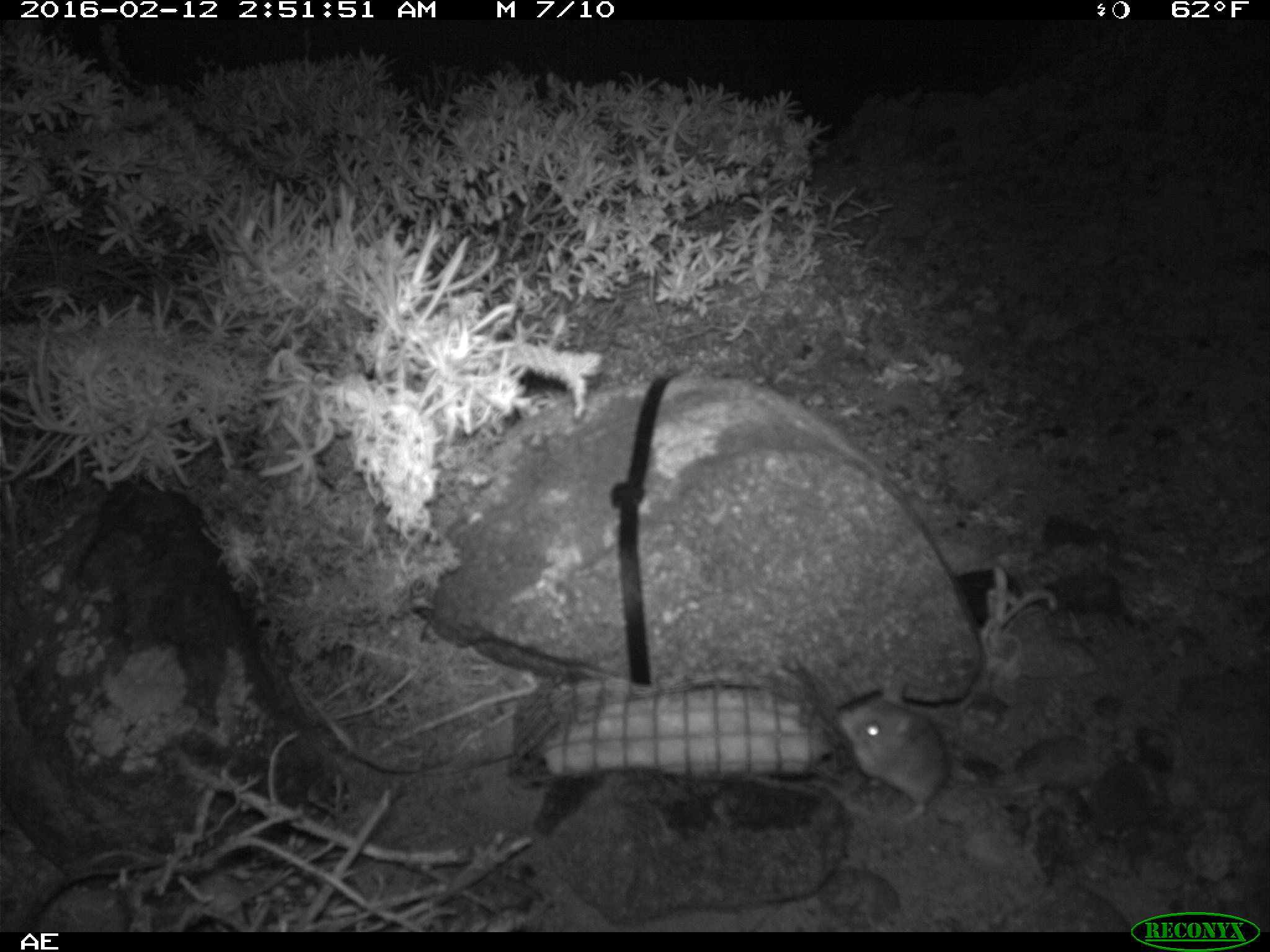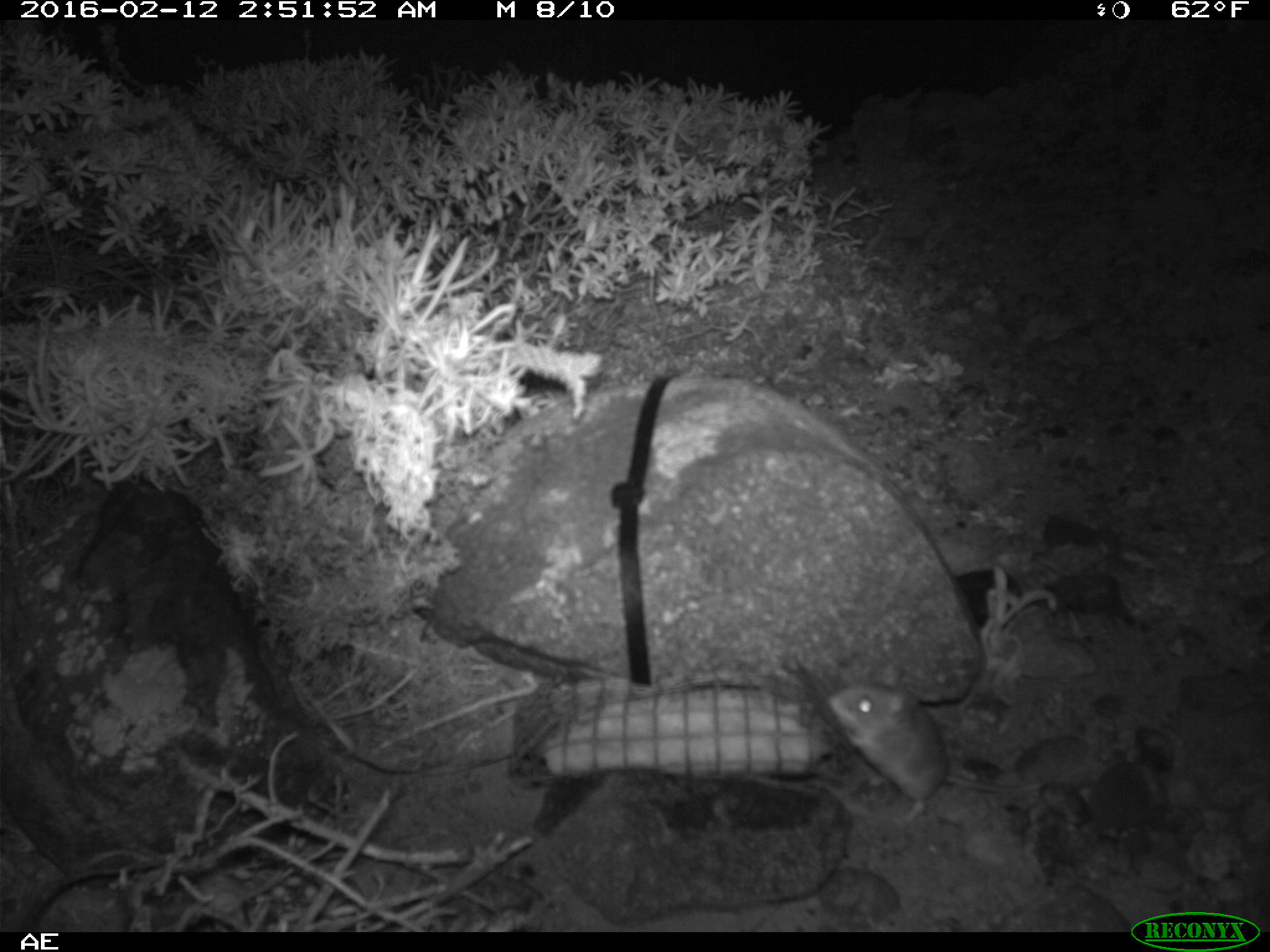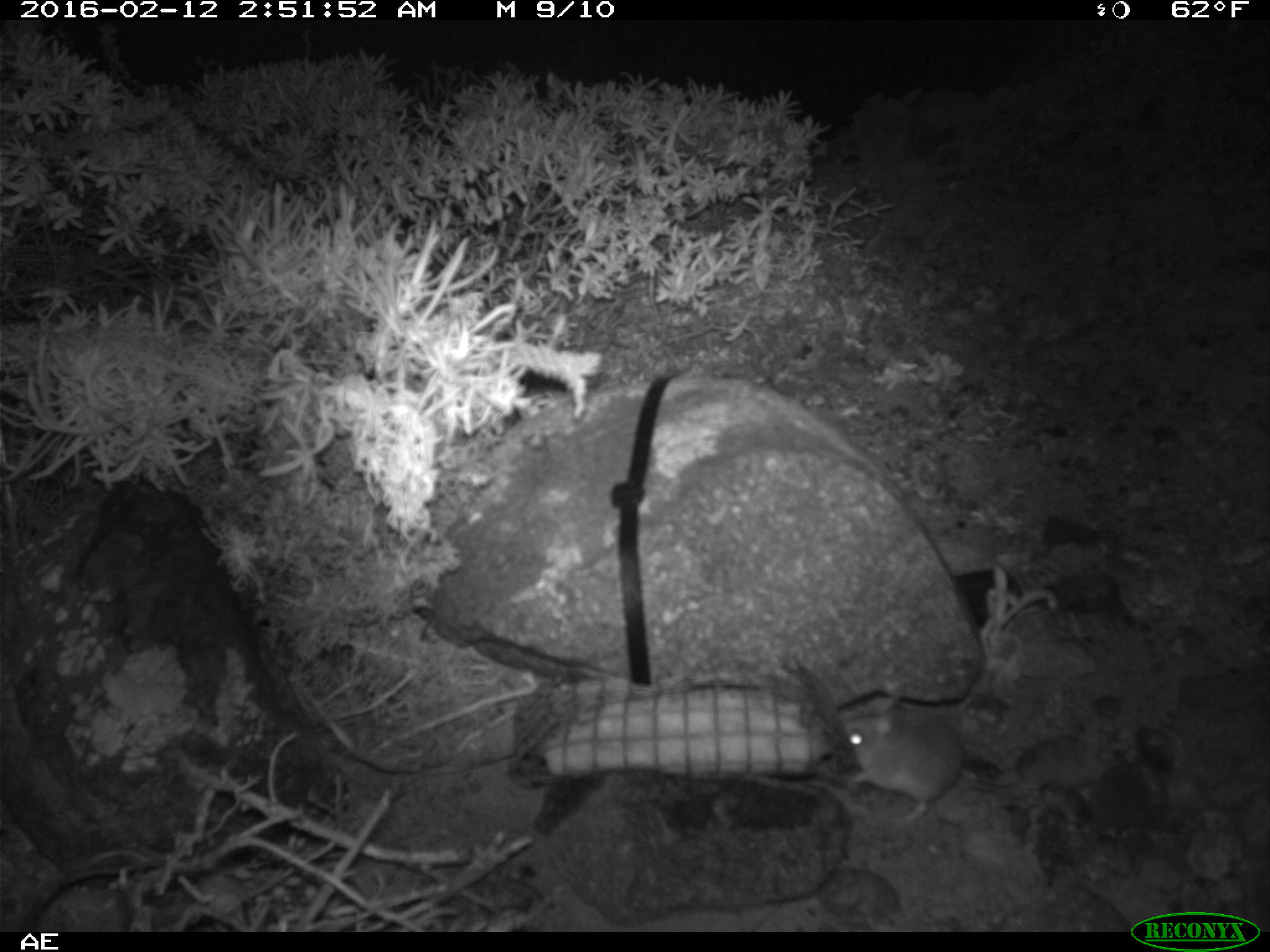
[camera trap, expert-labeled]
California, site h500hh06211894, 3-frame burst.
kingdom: Animalia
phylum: Chordata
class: Mammalia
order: Rodentia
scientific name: Rodentia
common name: rodent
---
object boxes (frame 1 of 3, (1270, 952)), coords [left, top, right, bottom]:
rodent: [835, 679, 1044, 822]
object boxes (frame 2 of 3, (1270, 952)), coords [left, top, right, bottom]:
rodent: [825, 661, 1044, 821]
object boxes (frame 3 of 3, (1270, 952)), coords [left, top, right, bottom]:
rodent: [836, 689, 1016, 831]